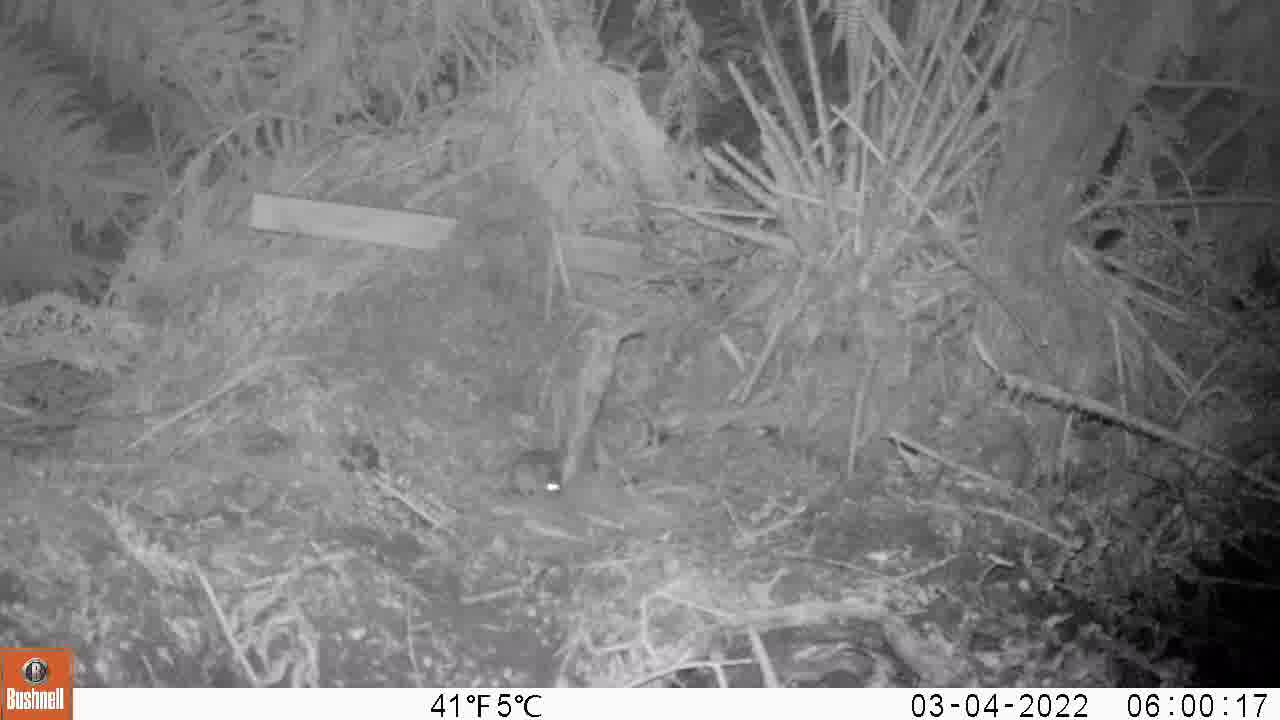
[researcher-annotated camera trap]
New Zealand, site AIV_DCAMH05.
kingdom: Animalia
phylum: Chordata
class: Mammalia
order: Rodentia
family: Muridae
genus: Mus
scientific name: Mus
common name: mouse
Mouse (Mus).